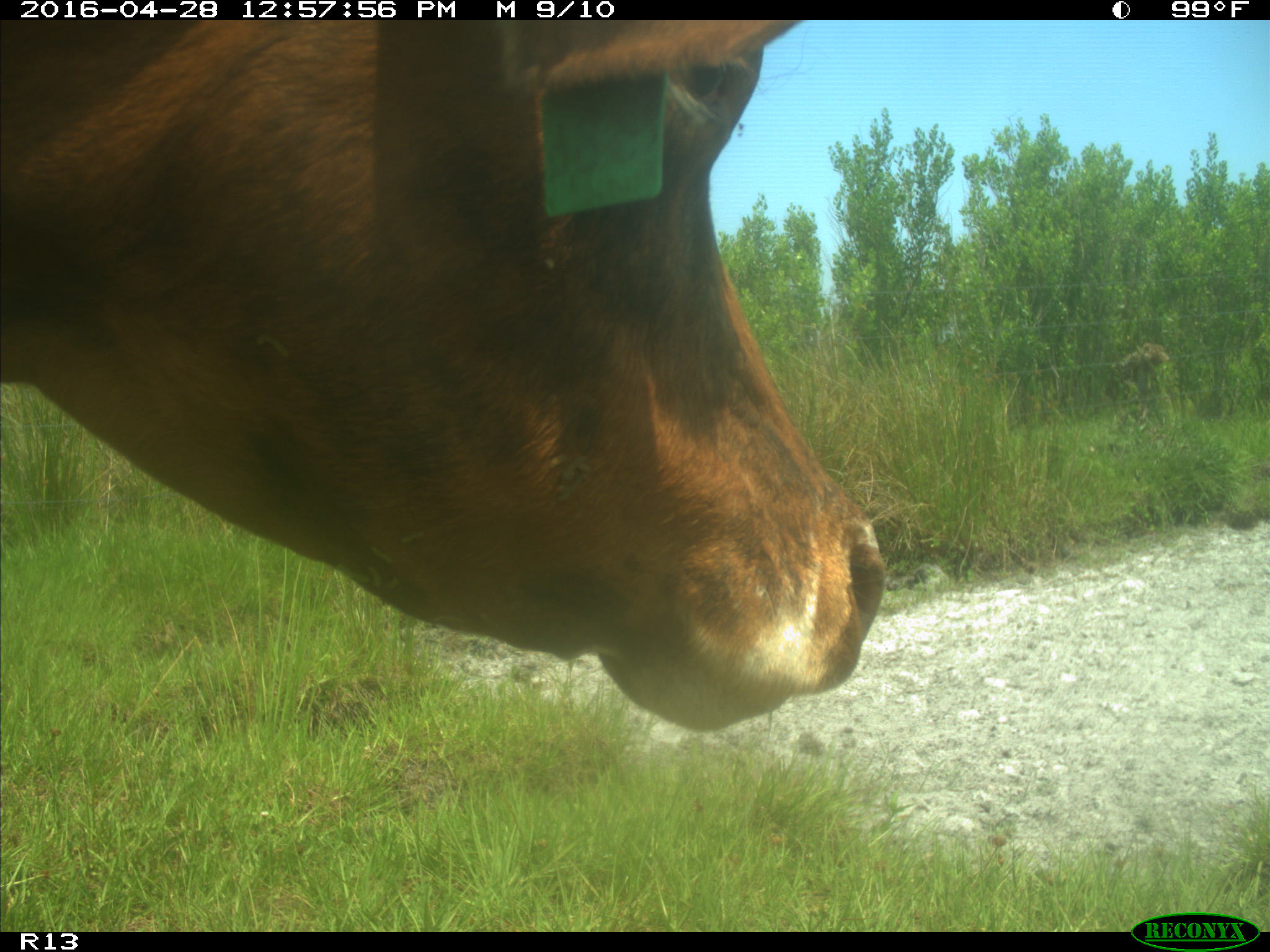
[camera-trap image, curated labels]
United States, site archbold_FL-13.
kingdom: Animalia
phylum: Chordata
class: Mammalia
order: Artiodactyla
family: Bovidae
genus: Bos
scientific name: Bos taurus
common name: domestic cow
Bos taurus (domestic cow).